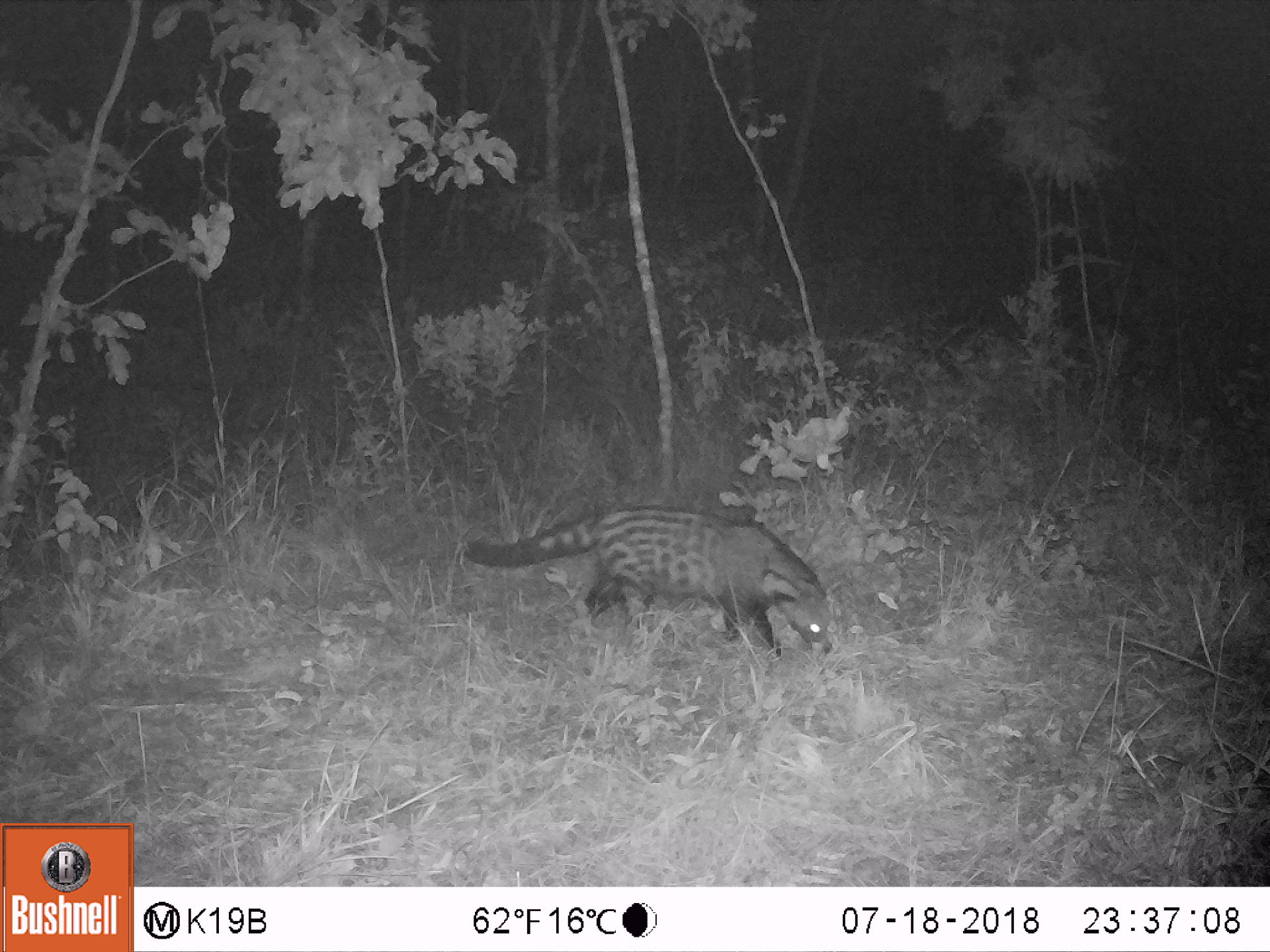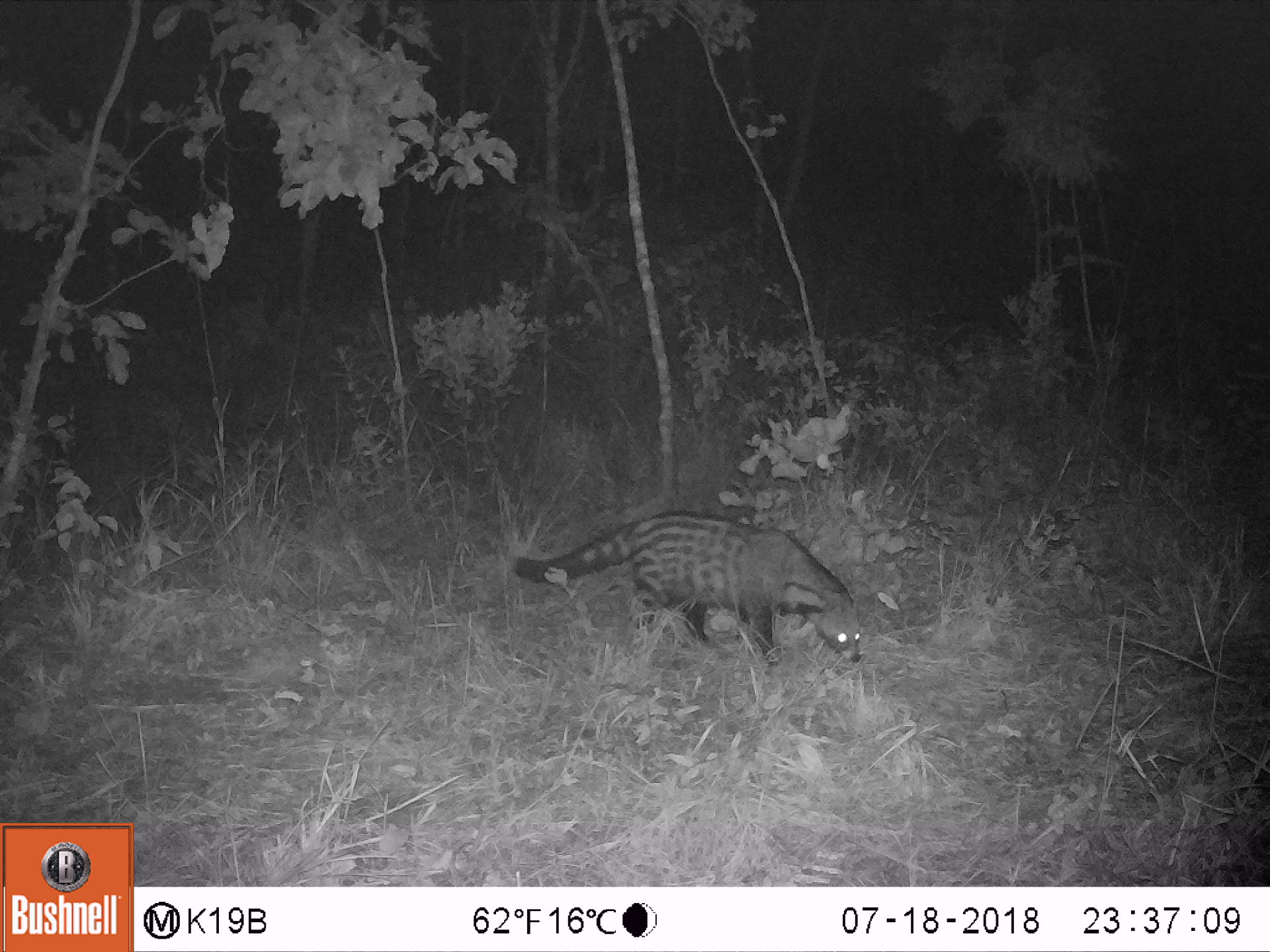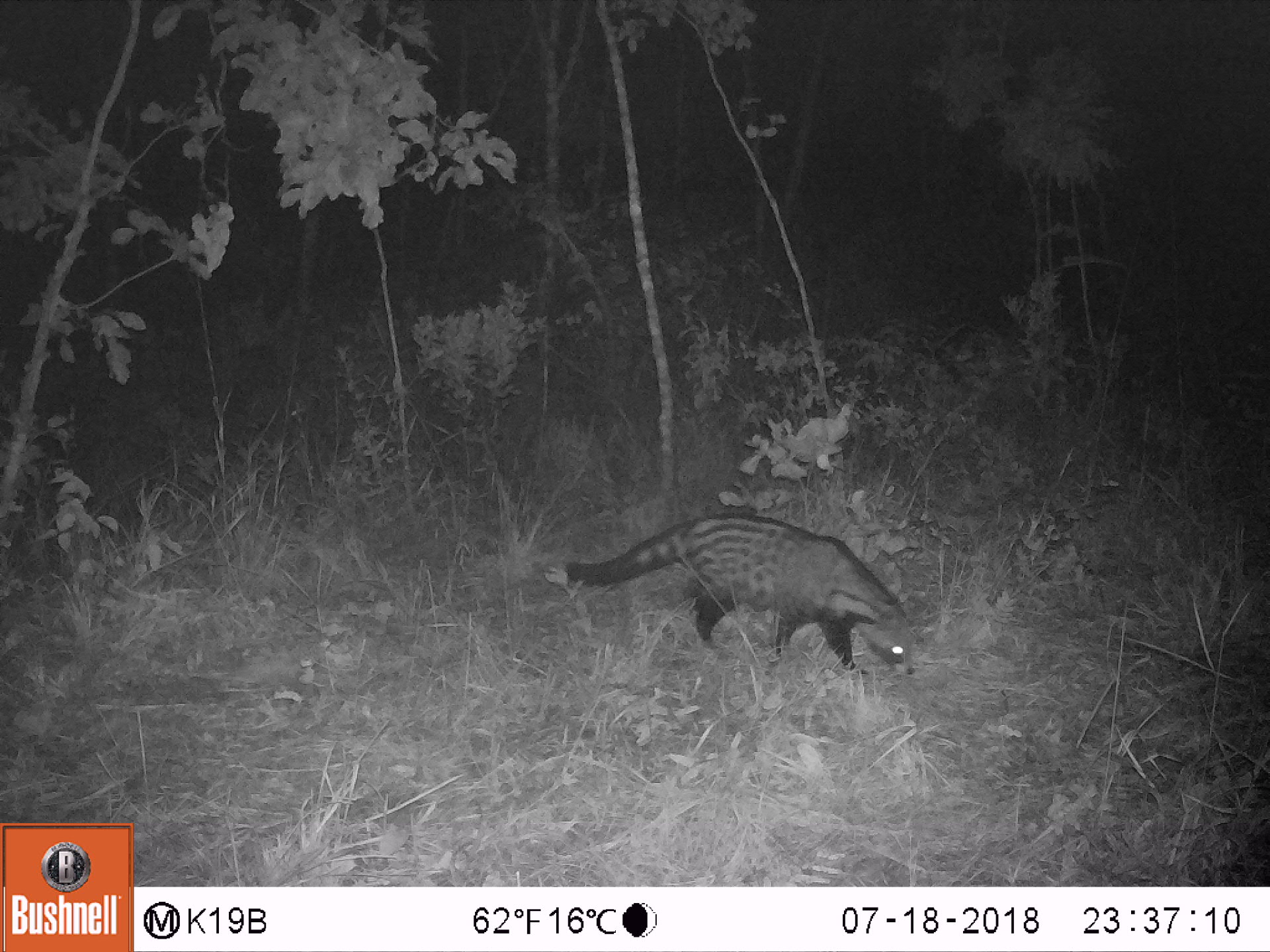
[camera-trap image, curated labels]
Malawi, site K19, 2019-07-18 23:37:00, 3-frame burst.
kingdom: Animalia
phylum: Chordata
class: Mammalia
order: Carnivora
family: Viverridae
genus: Civettictis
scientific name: Civettictis civetta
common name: african civet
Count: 1.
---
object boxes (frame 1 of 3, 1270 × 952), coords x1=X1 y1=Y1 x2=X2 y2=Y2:
african civet: x1=447 y1=500 x2=837 y2=661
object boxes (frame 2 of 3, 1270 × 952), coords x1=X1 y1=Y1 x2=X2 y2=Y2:
african civet: x1=505 y1=501 x2=866 y2=670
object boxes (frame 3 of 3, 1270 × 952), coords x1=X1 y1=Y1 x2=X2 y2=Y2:
african civet: x1=561 y1=512 x2=921 y2=681